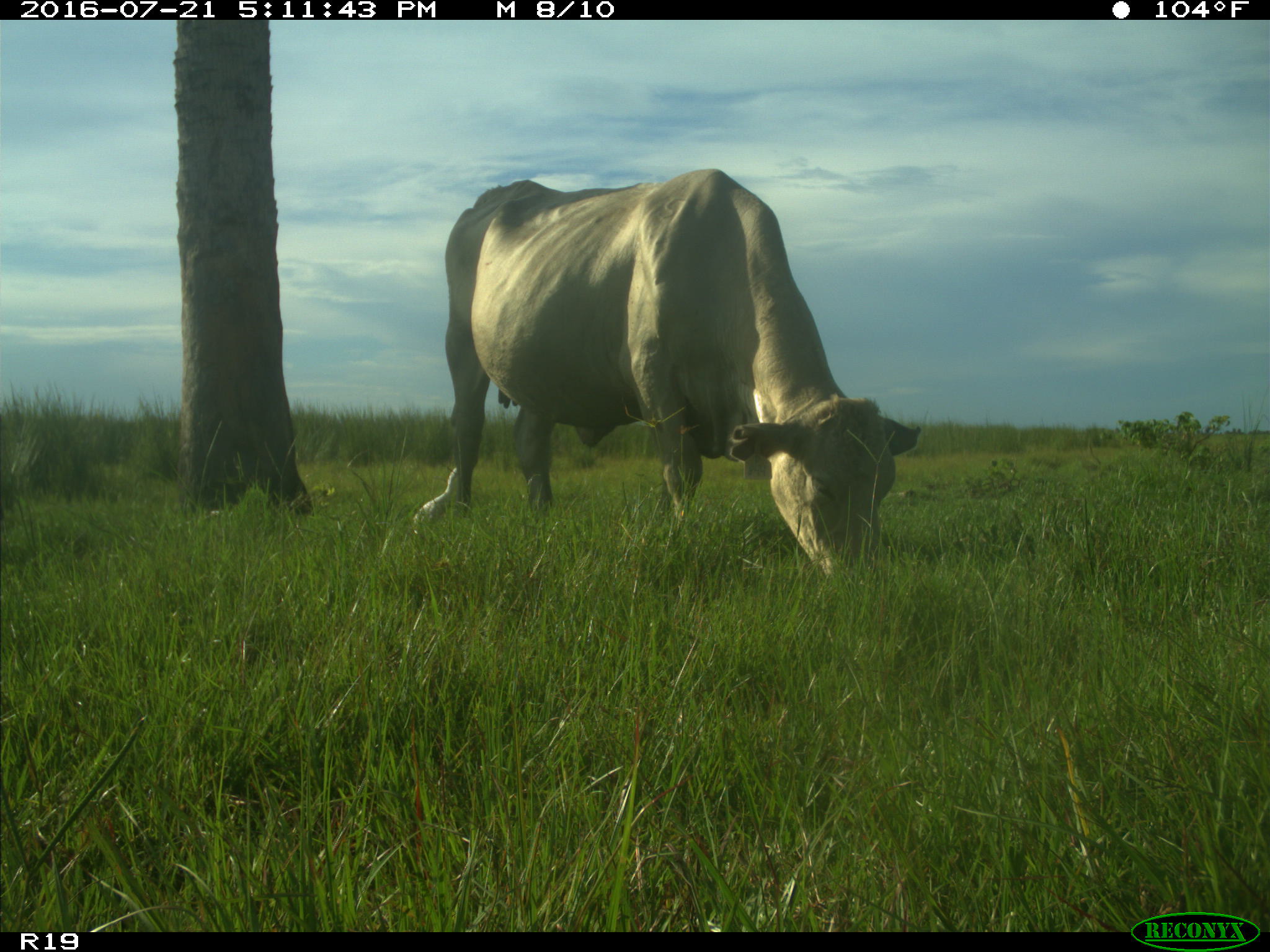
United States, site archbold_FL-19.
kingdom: Animalia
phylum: Chordata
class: Mammalia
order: Artiodactyla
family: Bovidae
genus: Bos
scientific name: Bos taurus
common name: domestic cow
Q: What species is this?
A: Bos taurus (domestic cow).